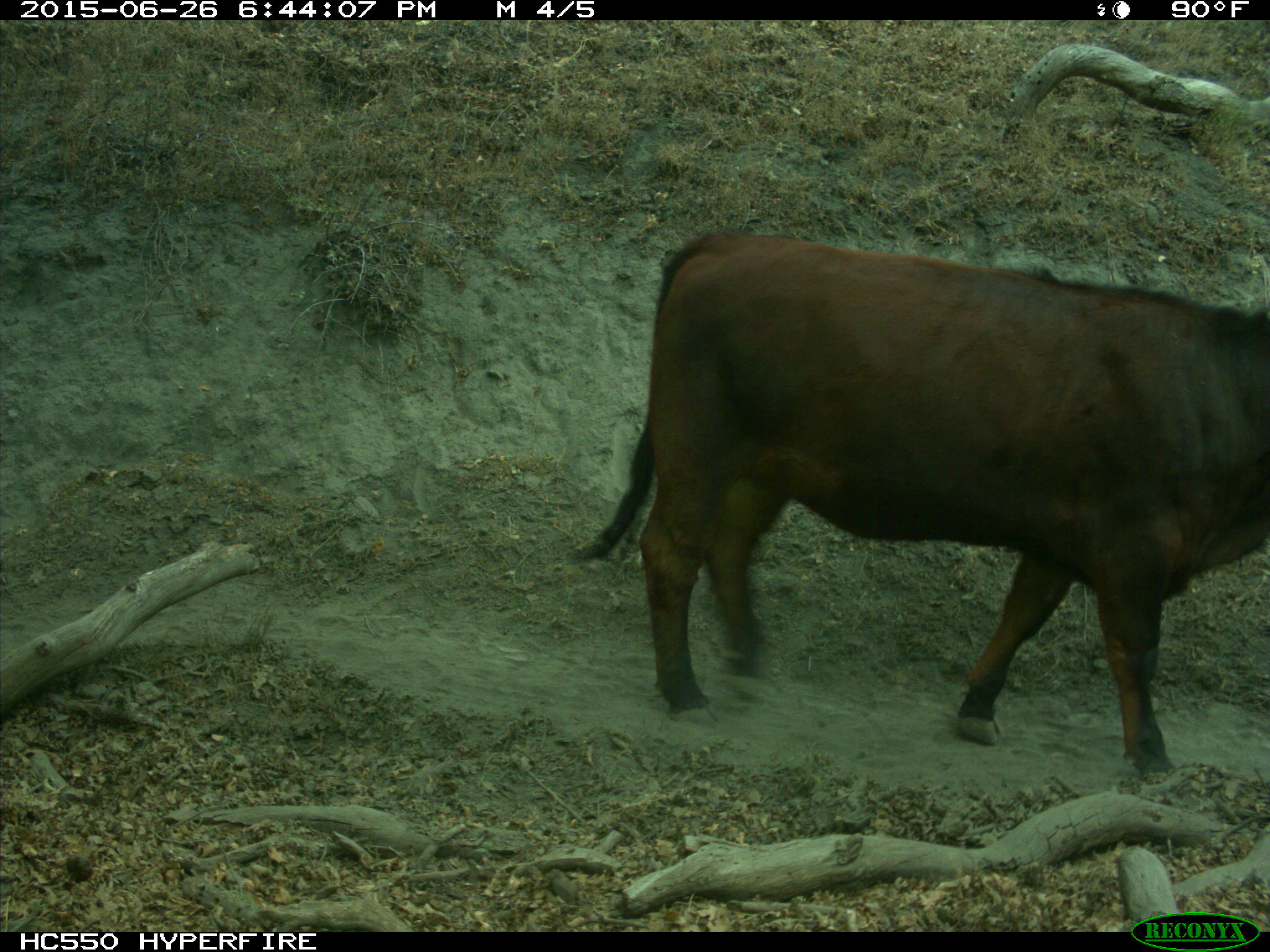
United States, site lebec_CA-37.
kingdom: Animalia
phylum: Chordata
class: Mammalia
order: Artiodactyla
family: Bovidae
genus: Bos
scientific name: Bos taurus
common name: domestic cow